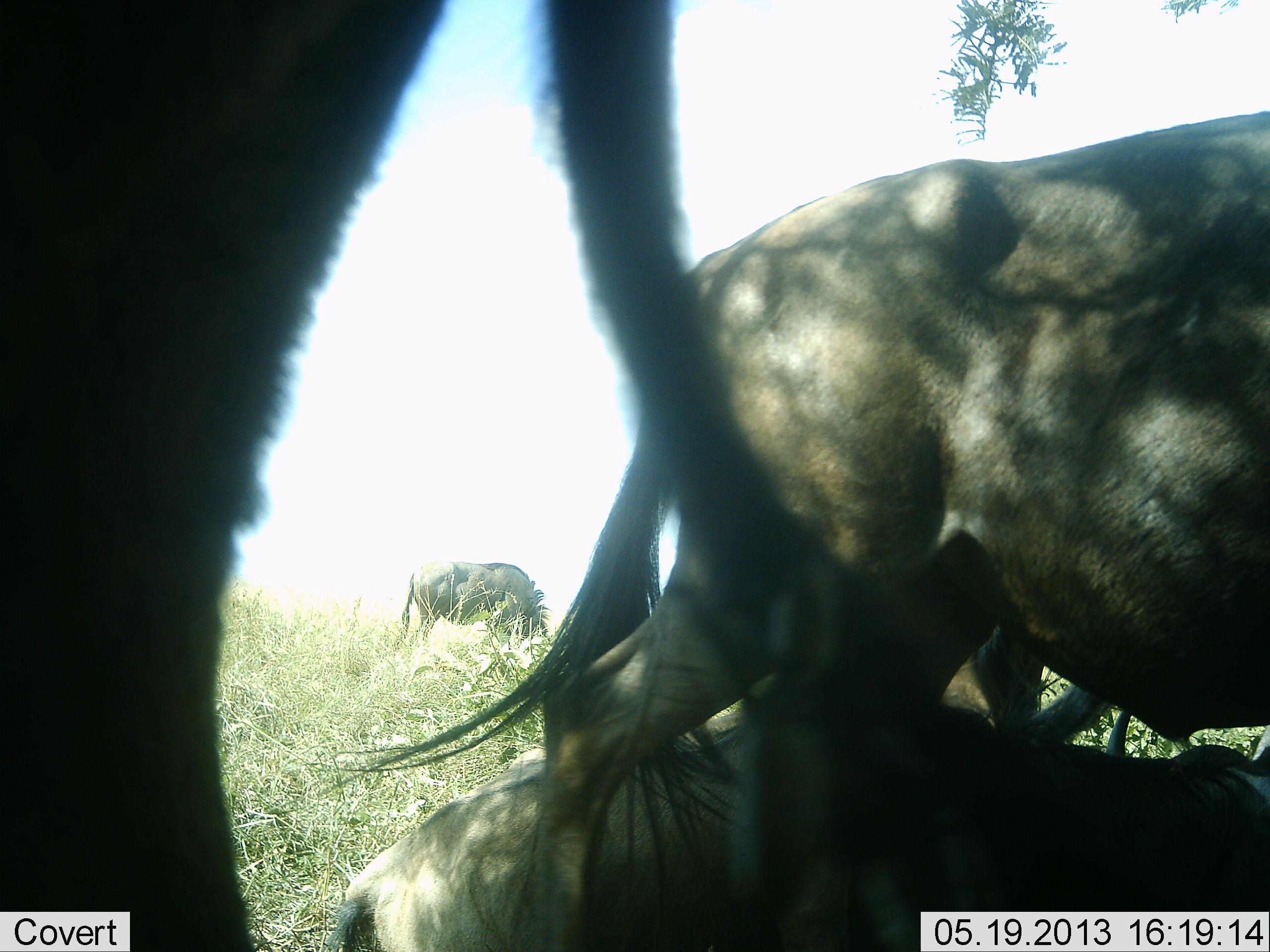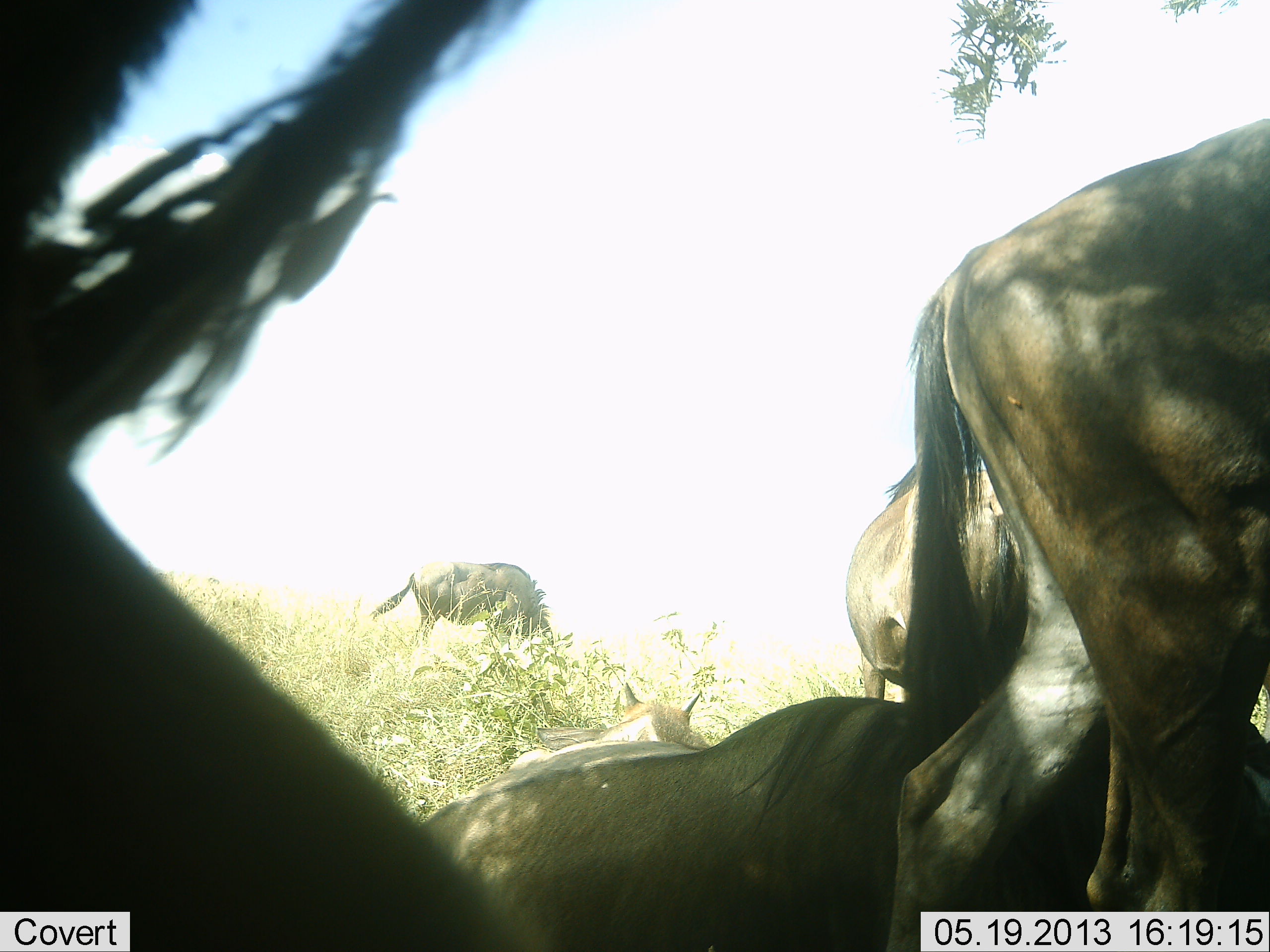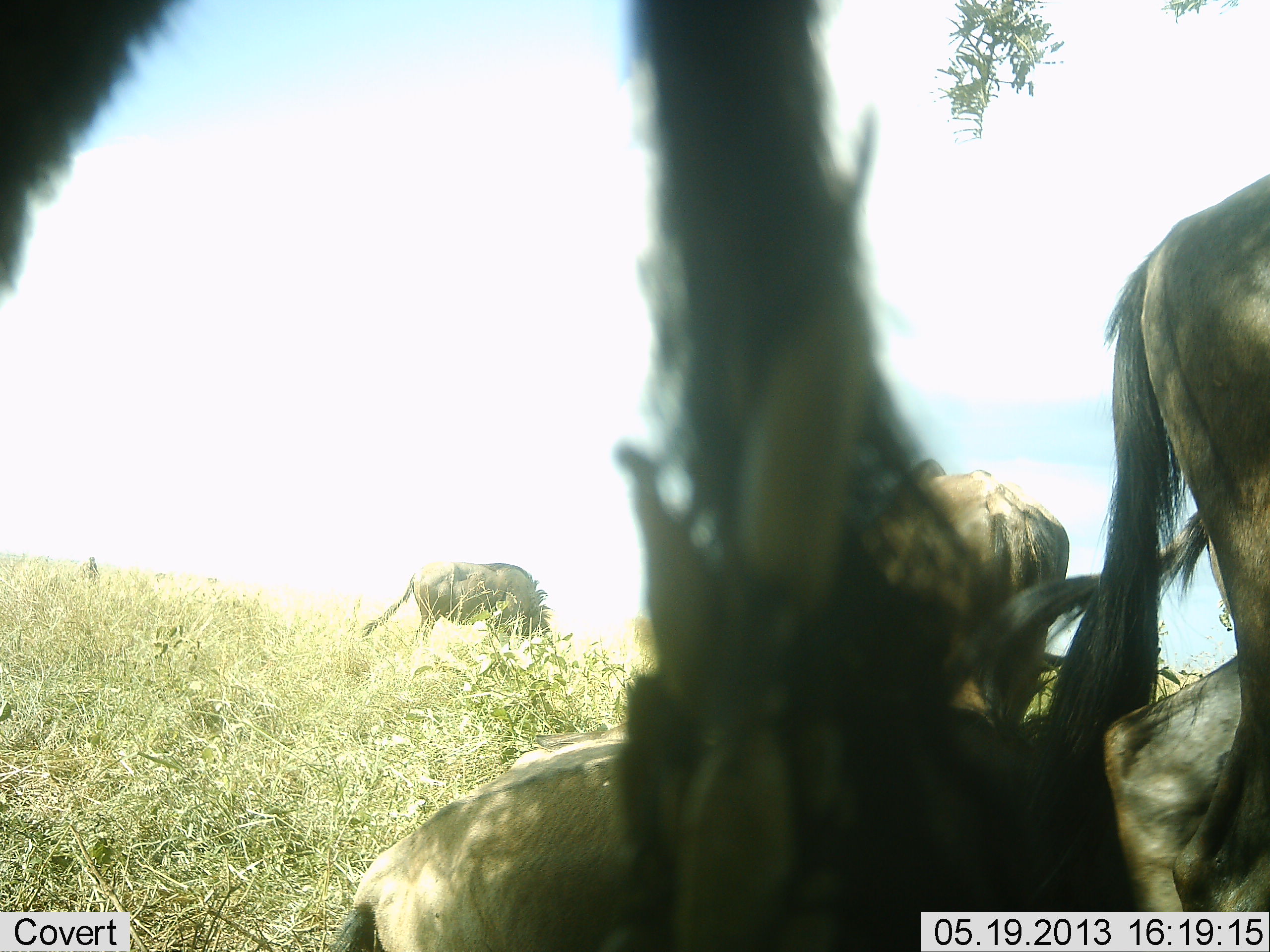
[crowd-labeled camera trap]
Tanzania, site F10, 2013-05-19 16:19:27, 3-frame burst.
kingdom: Animalia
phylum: Chordata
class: Mammalia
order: Artiodactyla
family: Bovidae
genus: Connochaetes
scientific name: Connochaetes taurinus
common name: blue wildebeest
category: wildebeest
Wildebeest (blue wildebeest) (Connochaetes taurinus), count 6. Behavior (volunteer vote fractions): standing 50%, resting 100%, moving 50%, interacting 0%. Young present (vote fraction): 0%. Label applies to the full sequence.